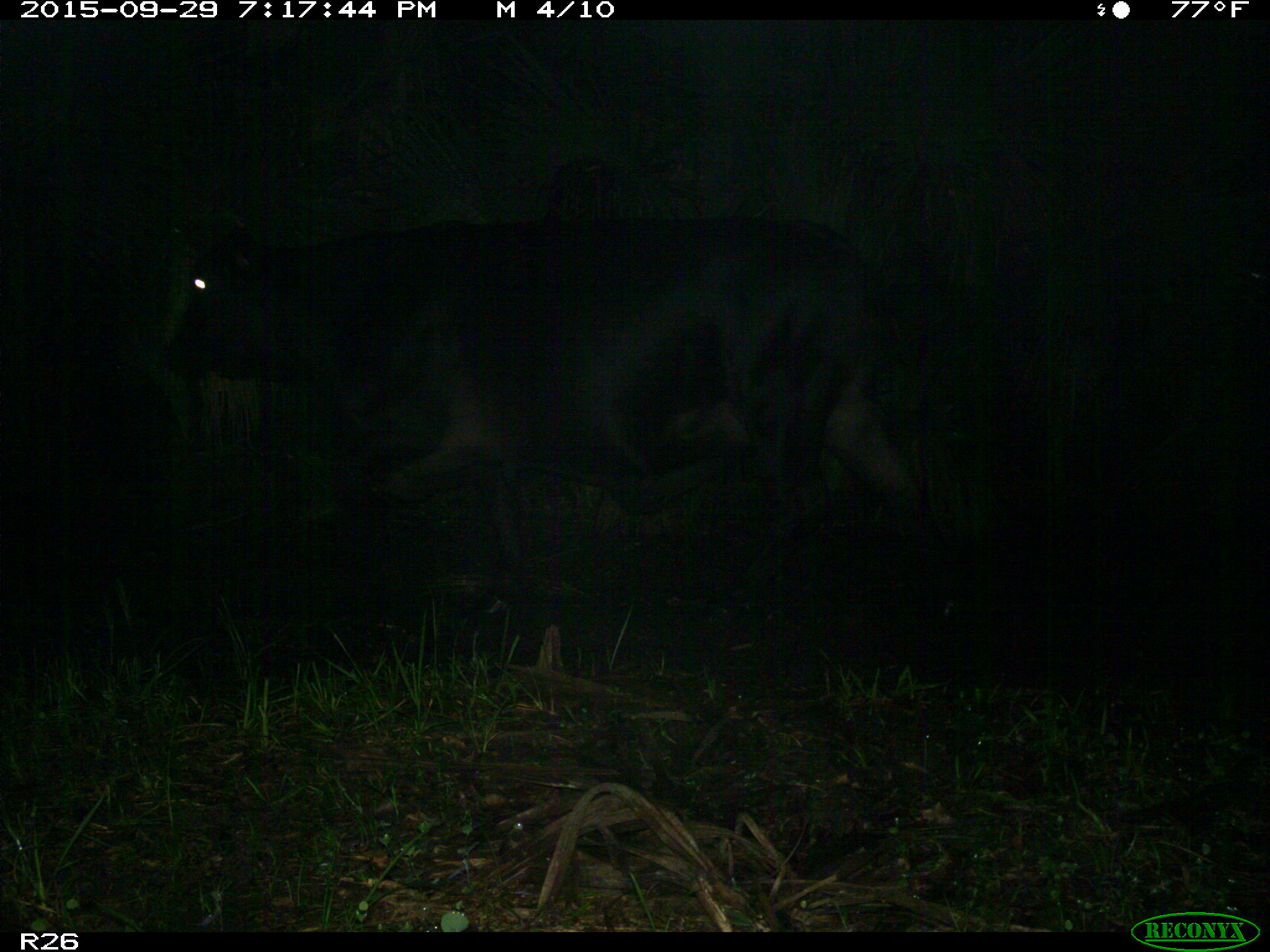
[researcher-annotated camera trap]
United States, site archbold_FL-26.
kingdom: Animalia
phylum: Chordata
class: Mammalia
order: Artiodactyla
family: Bovidae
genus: Bos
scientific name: Bos taurus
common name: domestic cow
Bos taurus (domestic cow).